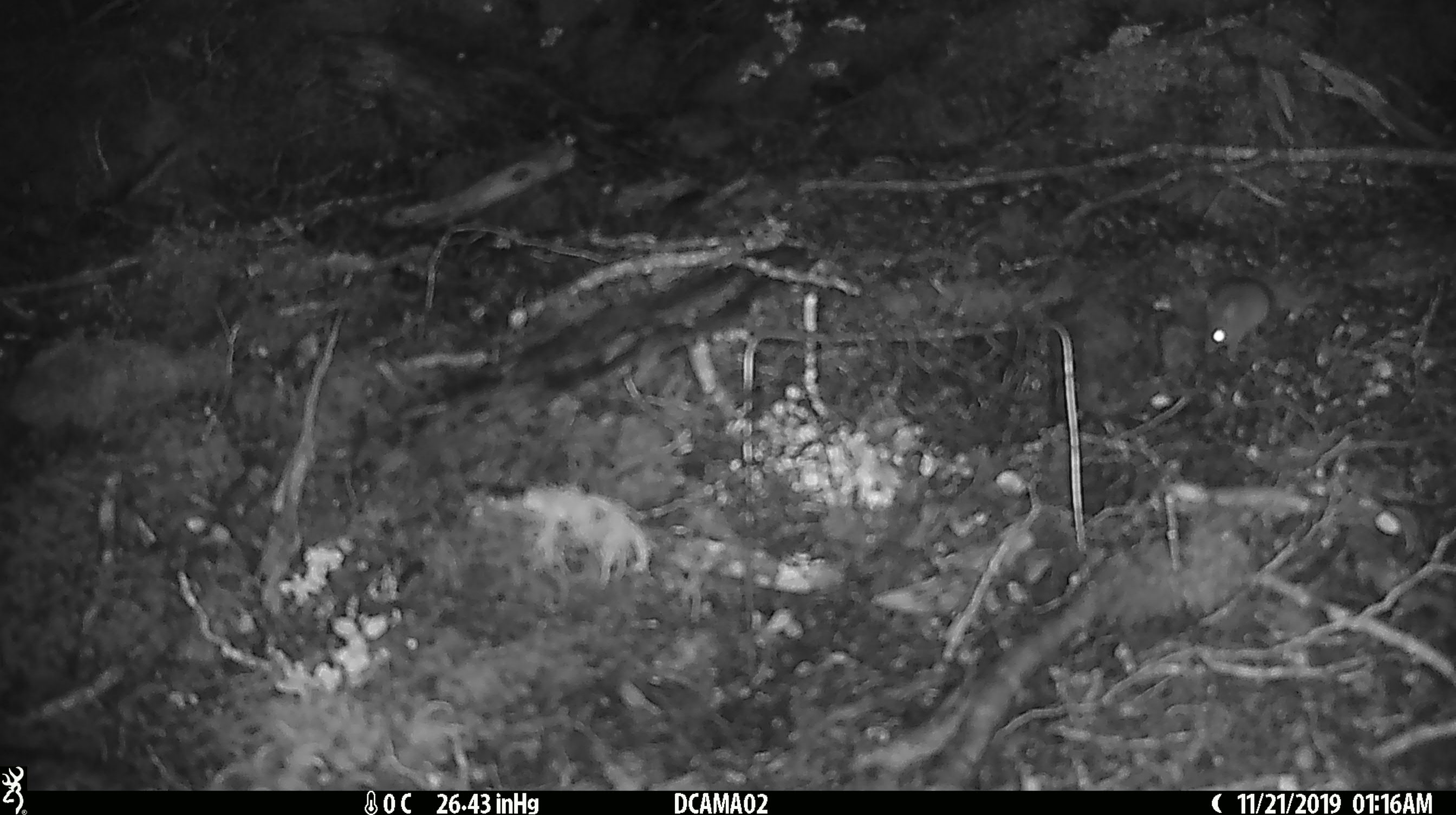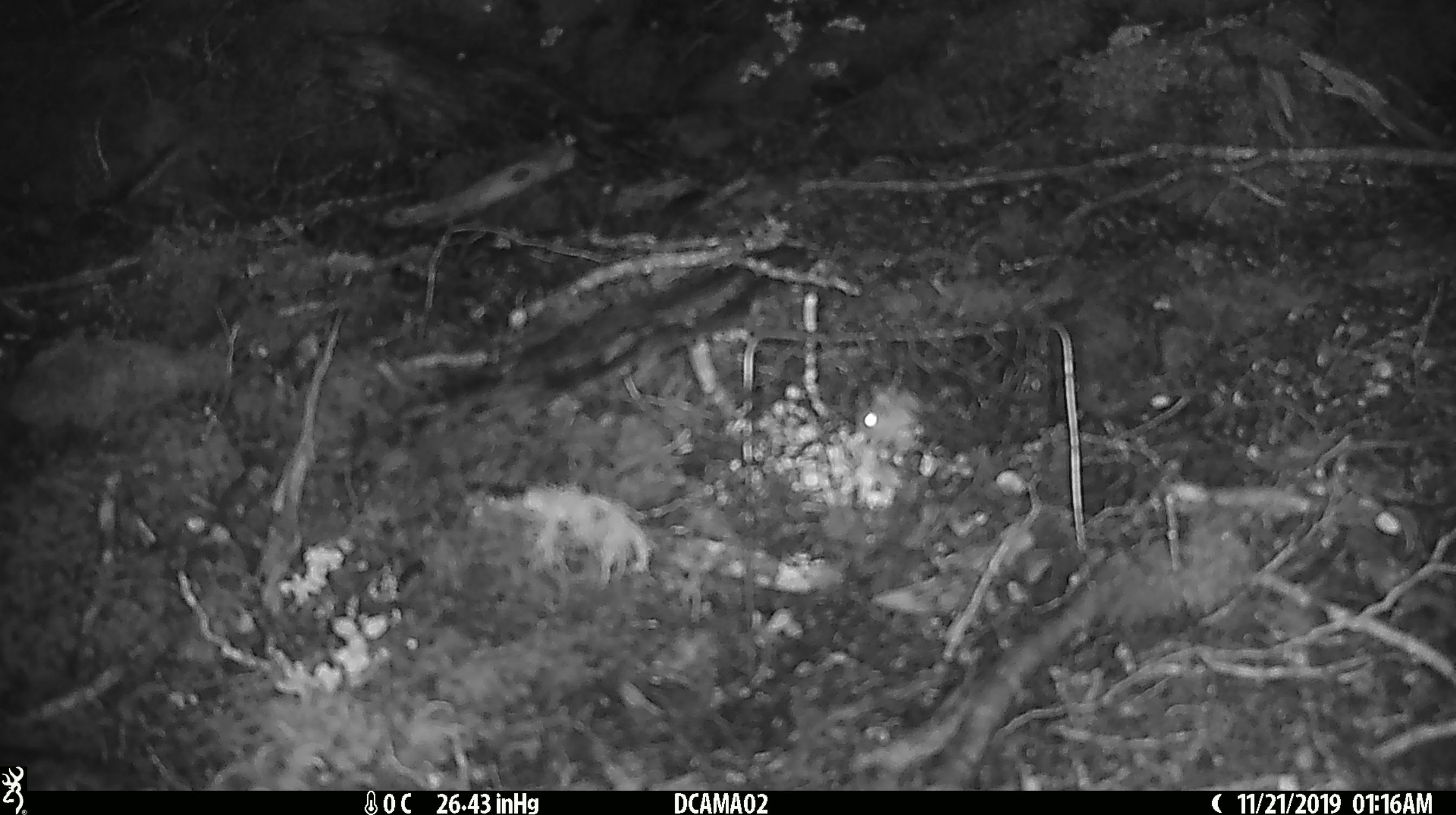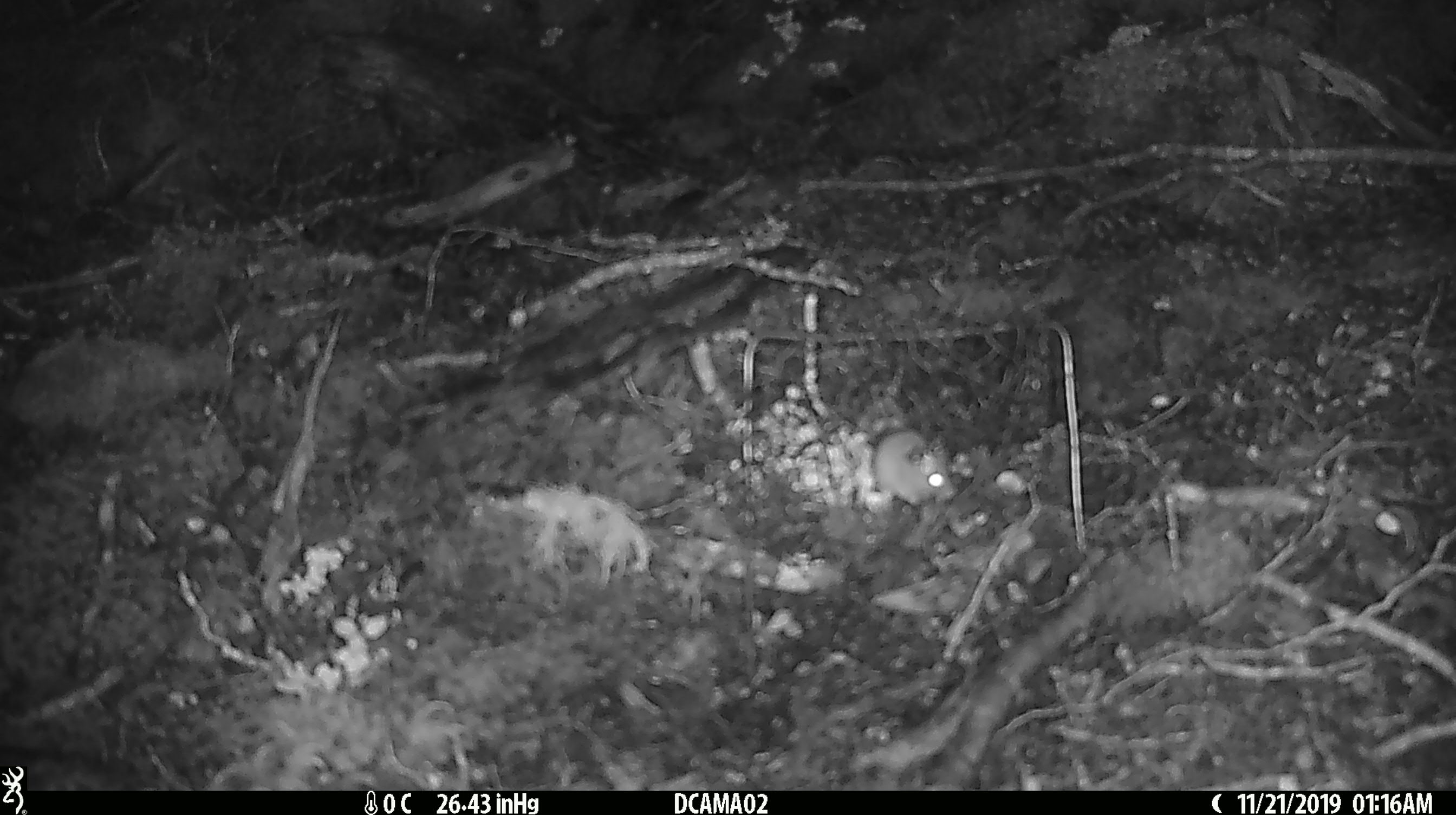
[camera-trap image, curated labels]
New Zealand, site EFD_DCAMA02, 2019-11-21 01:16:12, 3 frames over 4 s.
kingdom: Animalia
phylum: Chordata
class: Mammalia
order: Rodentia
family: Muridae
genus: Mus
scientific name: Mus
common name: mouse